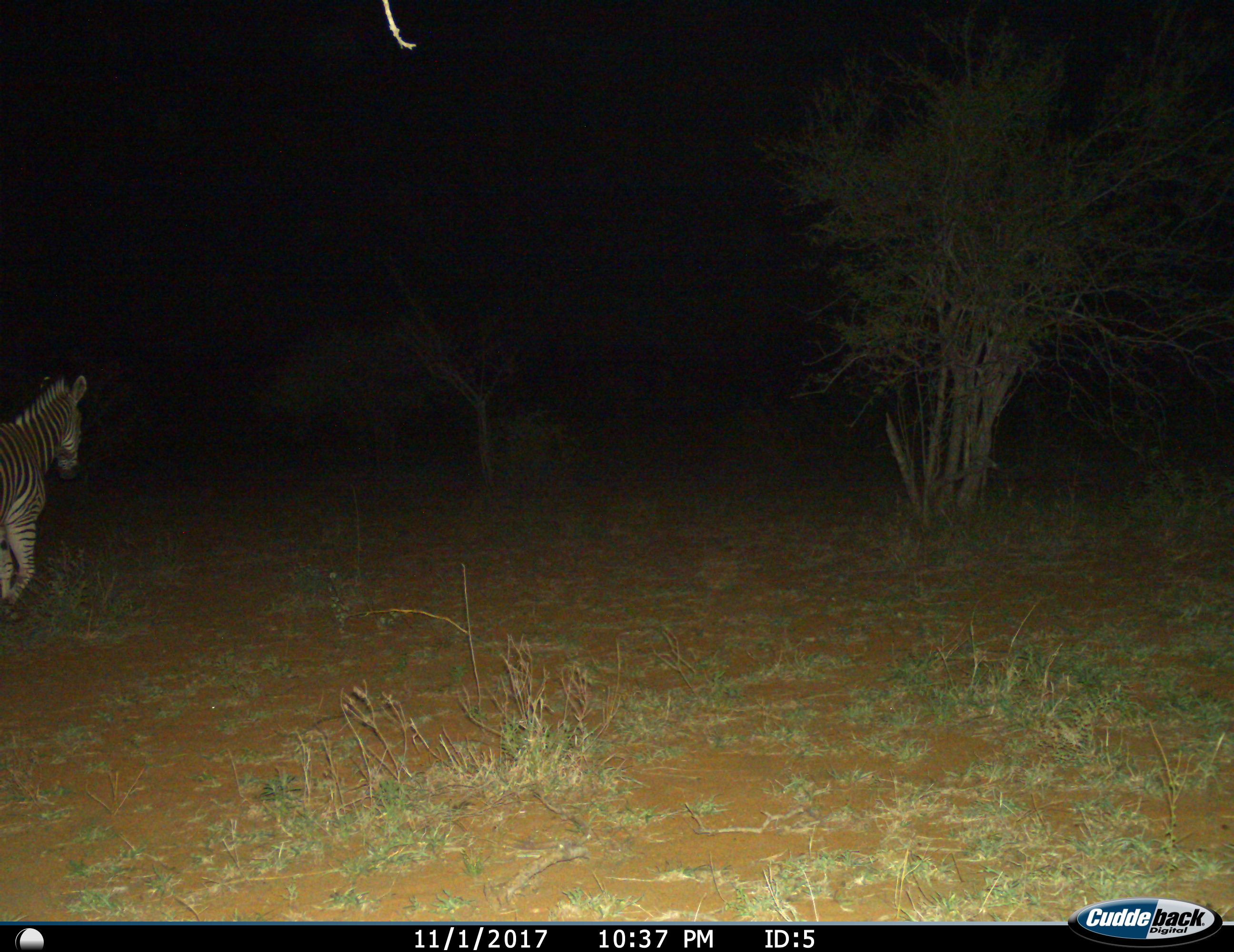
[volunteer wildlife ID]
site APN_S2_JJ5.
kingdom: Animalia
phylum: Chordata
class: Mammalia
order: Perissodactyla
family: Equidae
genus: Equus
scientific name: Equus quagga burchellii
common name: burchell's zebra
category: zebraburchells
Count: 1.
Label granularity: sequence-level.